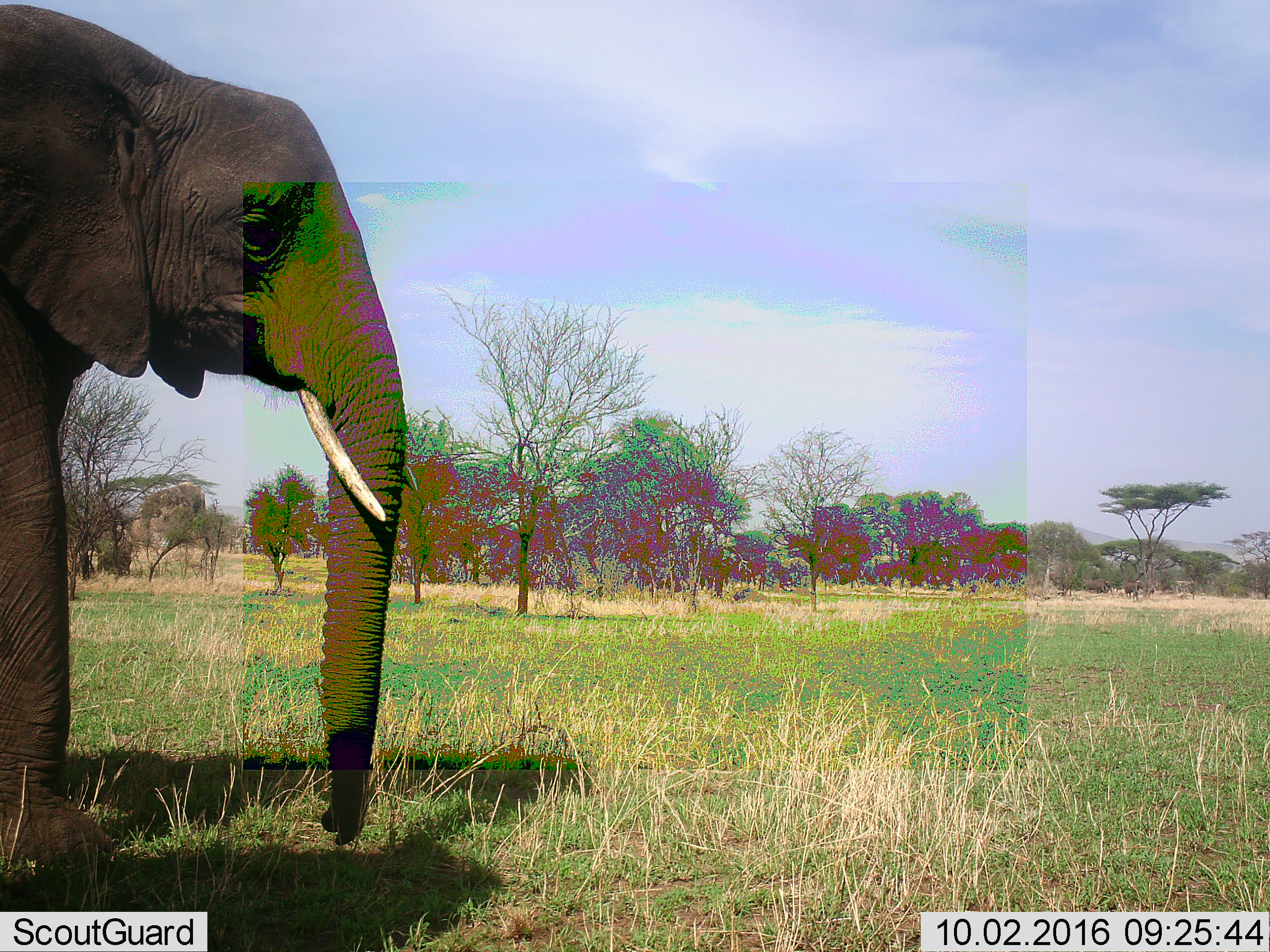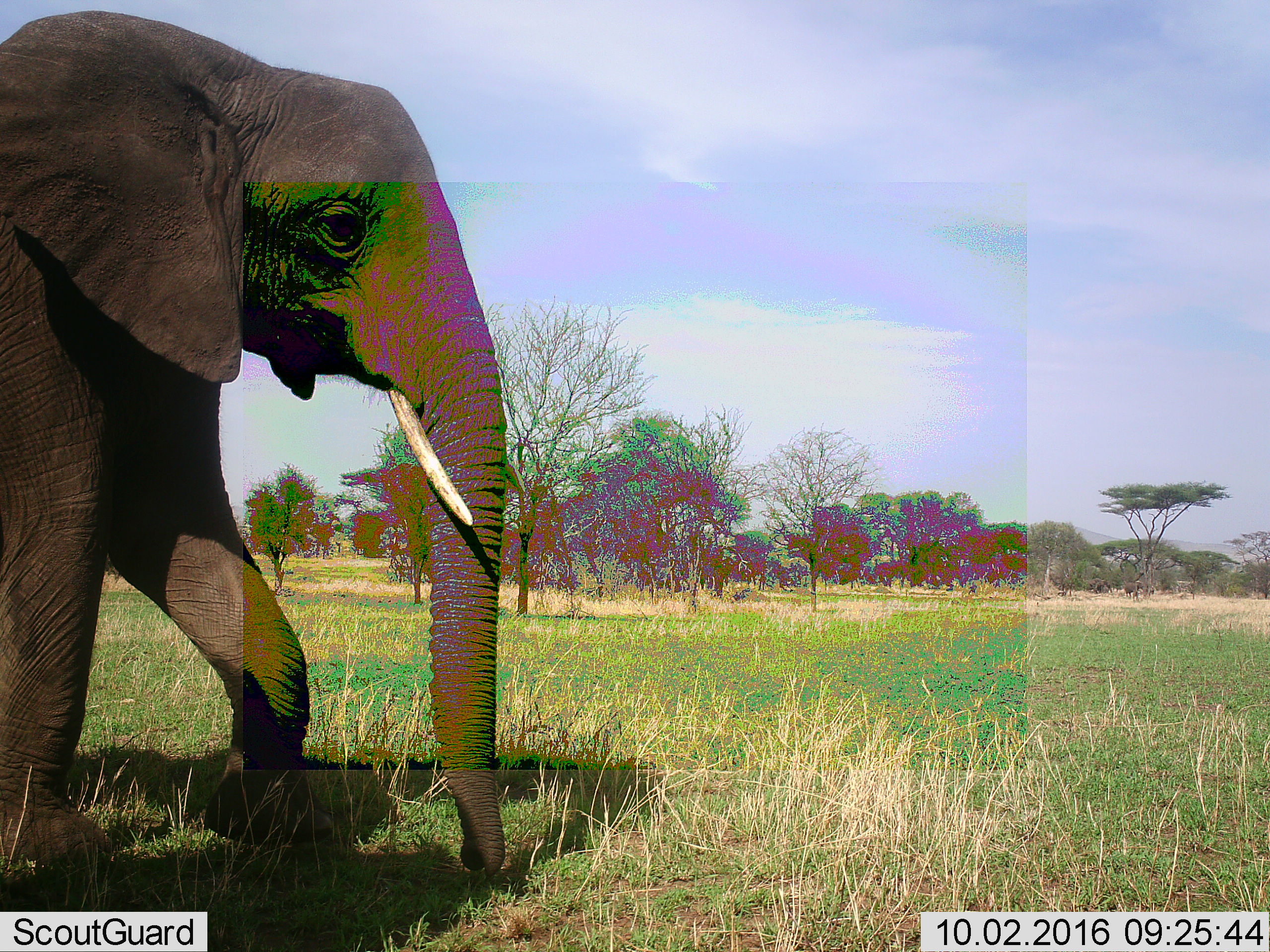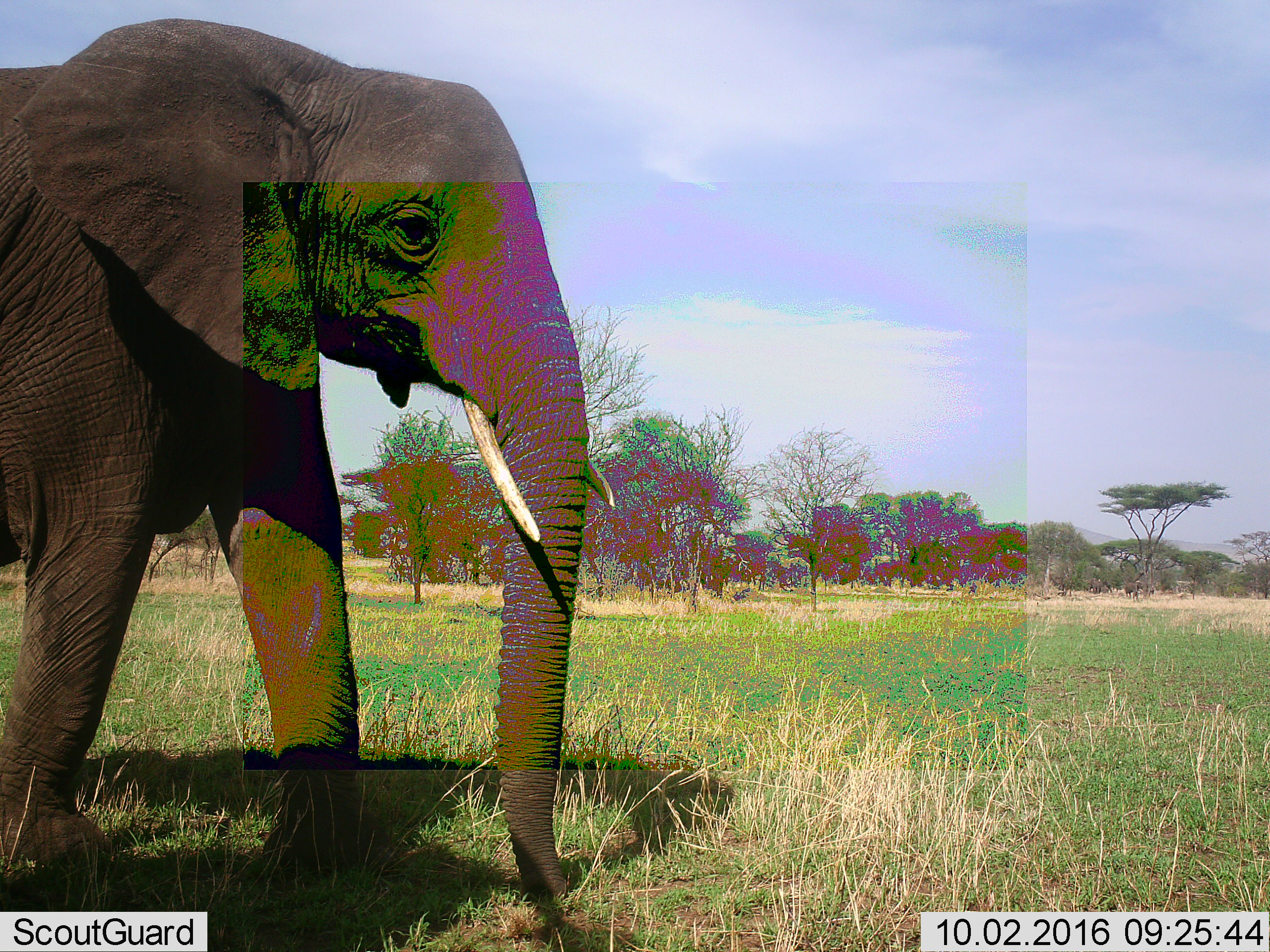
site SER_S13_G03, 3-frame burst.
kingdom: Animalia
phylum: Chordata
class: Mammalia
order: Proboscidea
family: Elephantidae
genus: Loxodonta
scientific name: Loxodonta africana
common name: african bush elephant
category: elephant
Elephant (african bush elephant) (Loxodonta africana), count 1. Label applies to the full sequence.